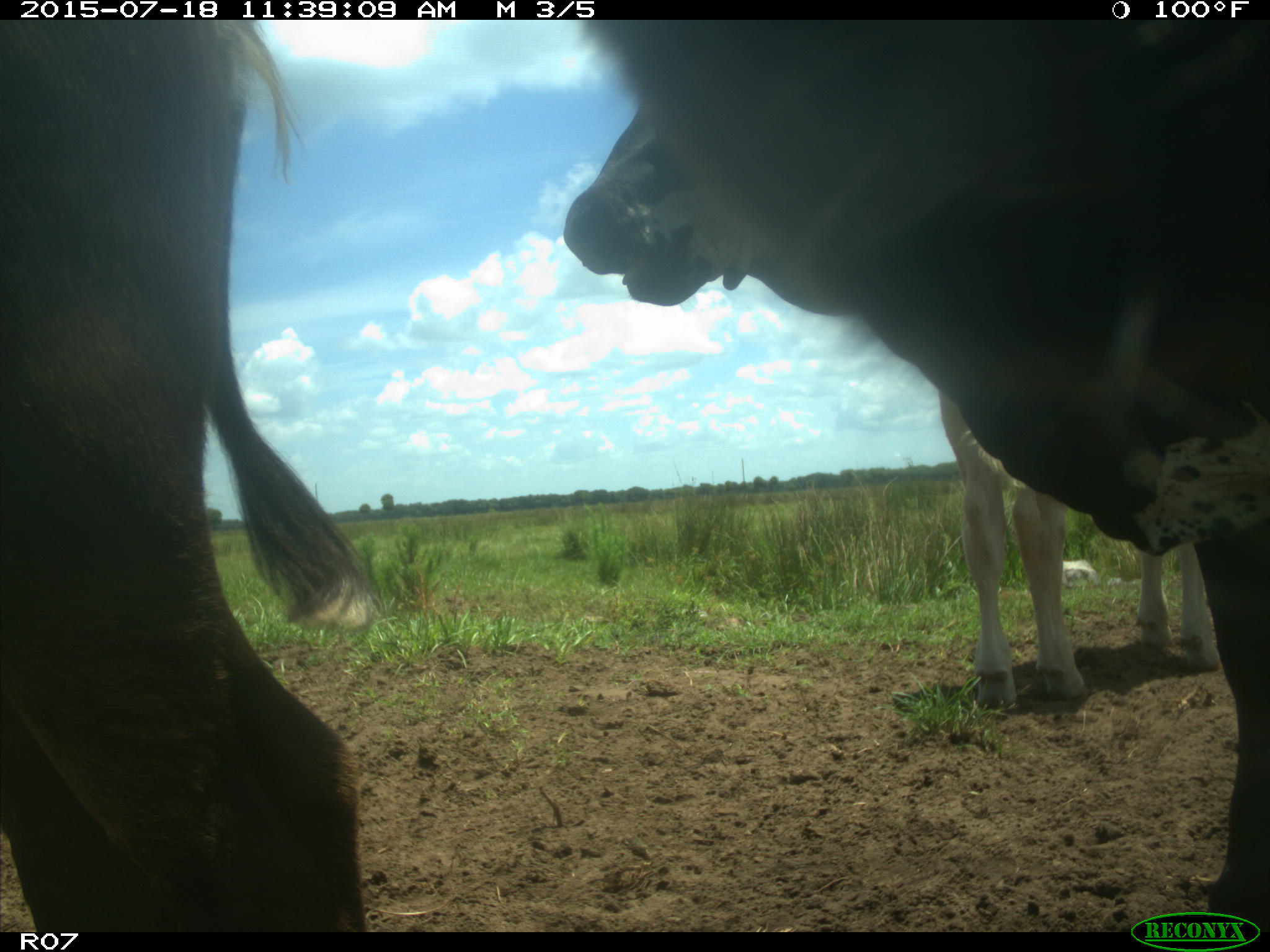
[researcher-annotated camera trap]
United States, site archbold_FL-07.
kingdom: Animalia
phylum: Chordata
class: Mammalia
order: Artiodactyla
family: Bovidae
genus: Bos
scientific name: Bos taurus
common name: domestic cow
Bos taurus (domestic cow).